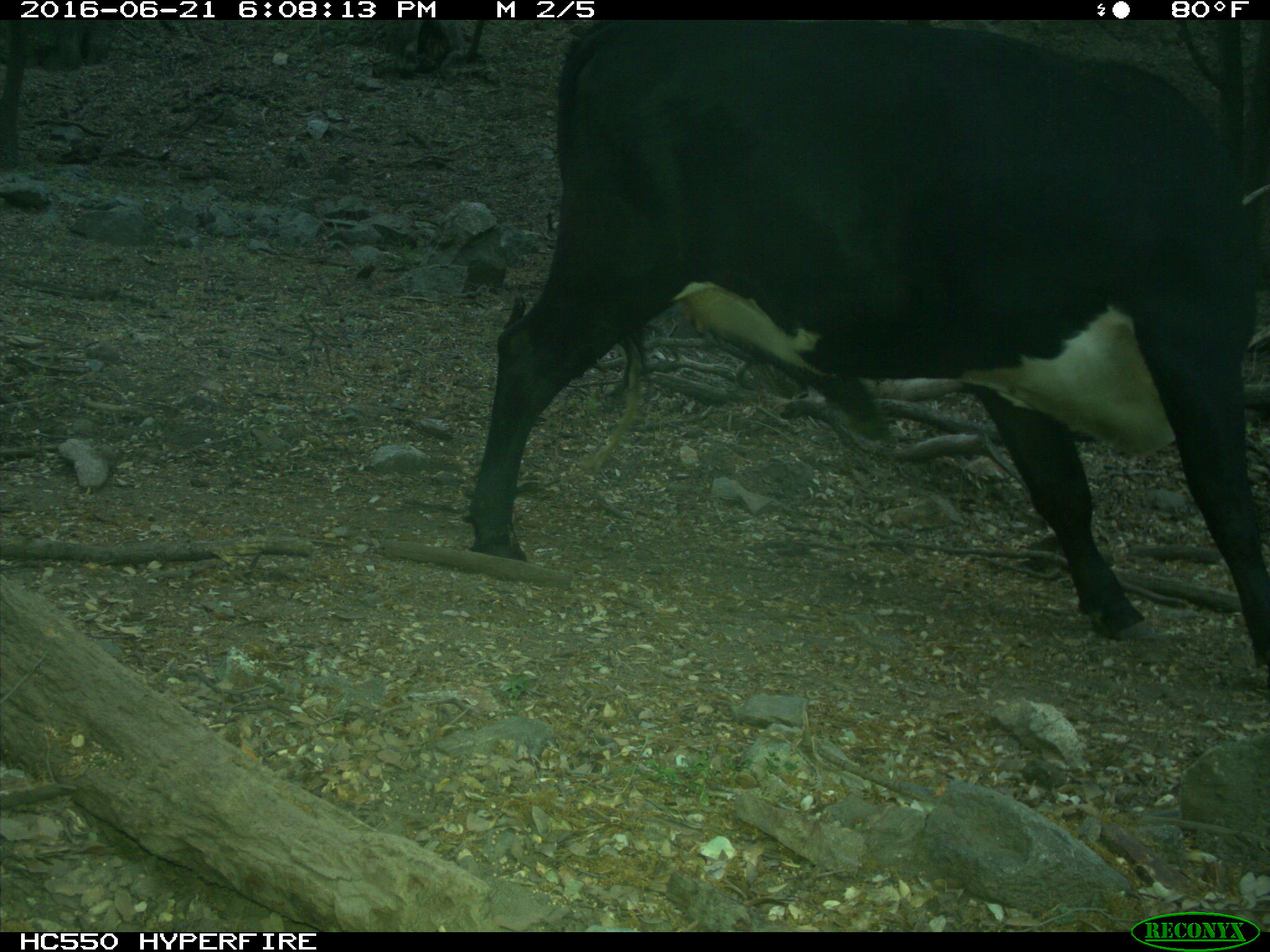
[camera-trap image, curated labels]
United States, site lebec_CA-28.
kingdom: Animalia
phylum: Chordata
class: Mammalia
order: Artiodactyla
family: Bovidae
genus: Bos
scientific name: Bos taurus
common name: domestic cow